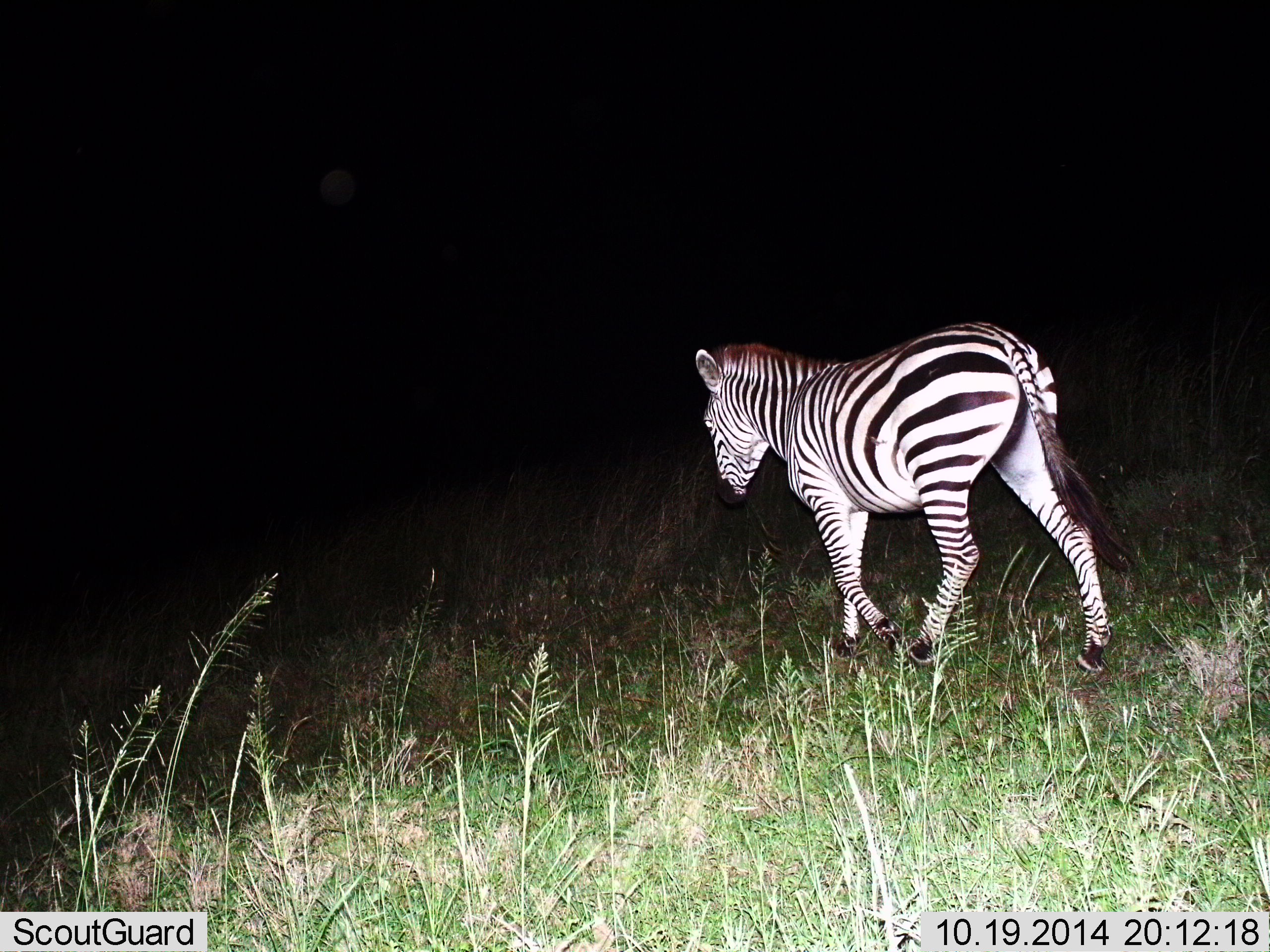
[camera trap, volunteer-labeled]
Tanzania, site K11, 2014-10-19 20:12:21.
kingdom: Animalia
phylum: Chordata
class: Mammalia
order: Perissodactyla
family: Equidae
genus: Equus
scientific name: Equus quagga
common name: plains zebra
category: zebra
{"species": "zebra (plains zebra) (Equus quagga)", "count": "1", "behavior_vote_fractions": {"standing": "10%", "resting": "0%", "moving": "100%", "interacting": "0%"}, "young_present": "0%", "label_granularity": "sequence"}